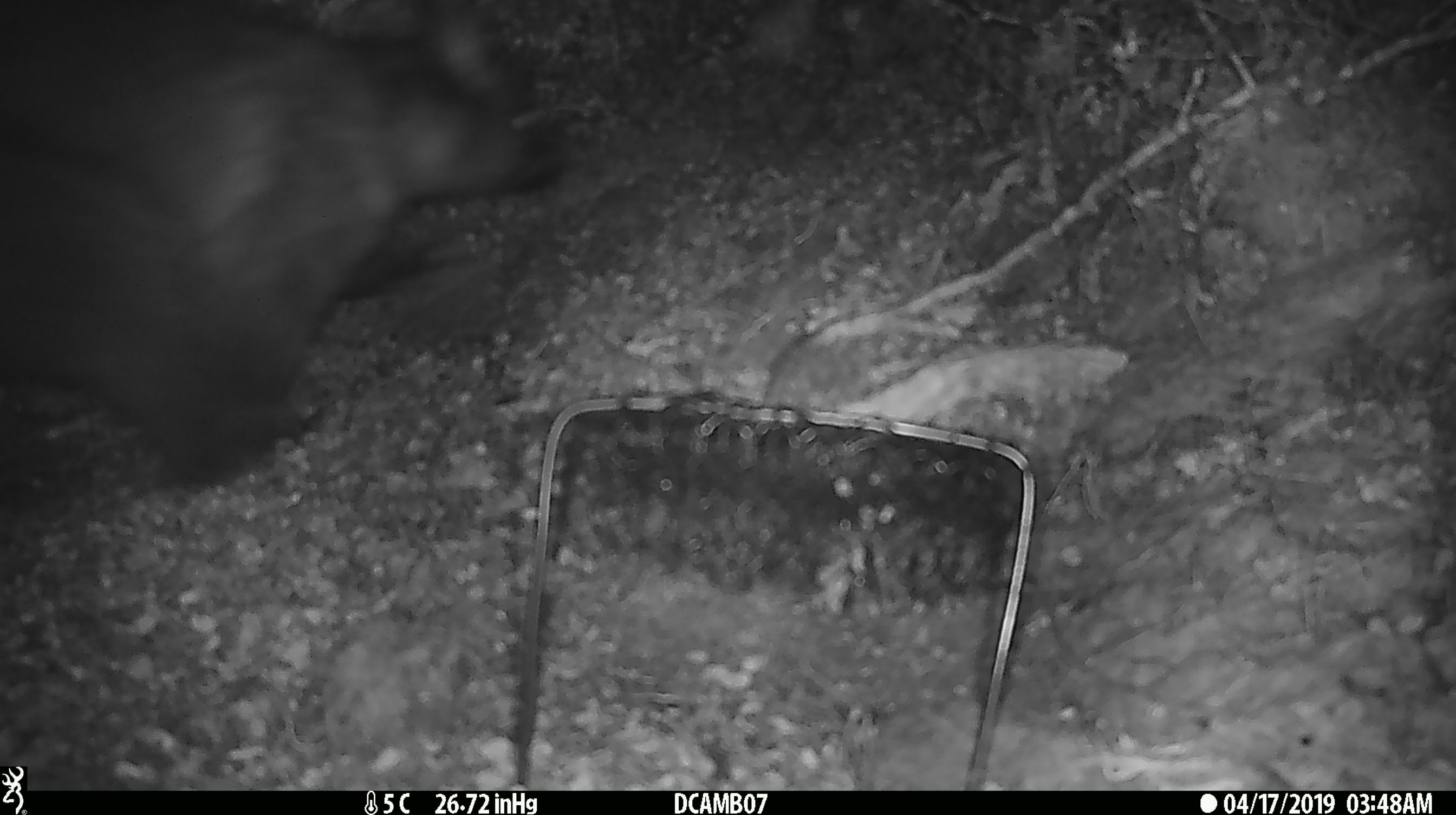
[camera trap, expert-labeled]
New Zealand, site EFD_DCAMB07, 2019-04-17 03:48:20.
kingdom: Animalia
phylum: Chordata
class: Mammalia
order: Diprotodontia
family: Phalangeridae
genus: Trichosurus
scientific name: Trichosurus vulpecula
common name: common brushtail possum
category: possum